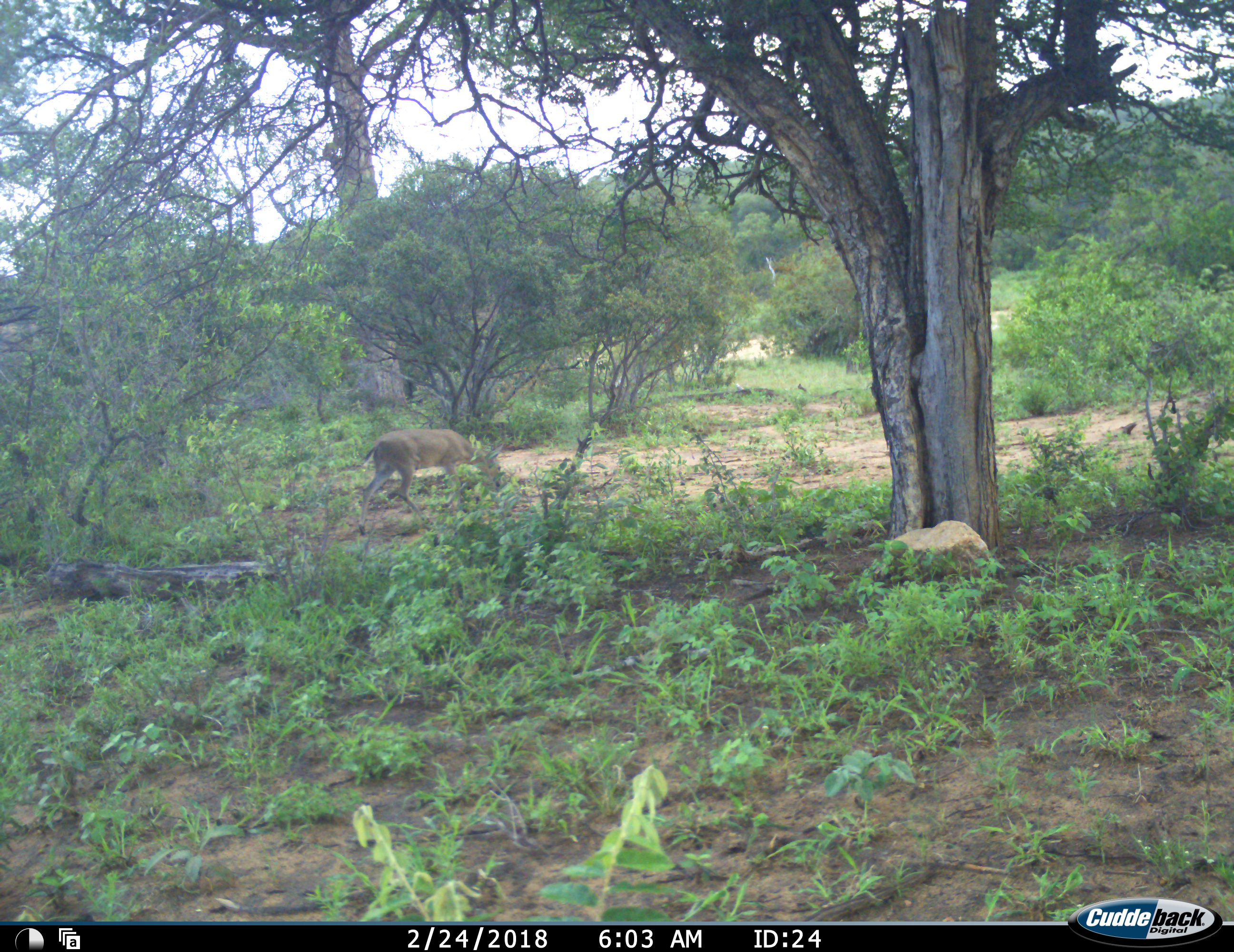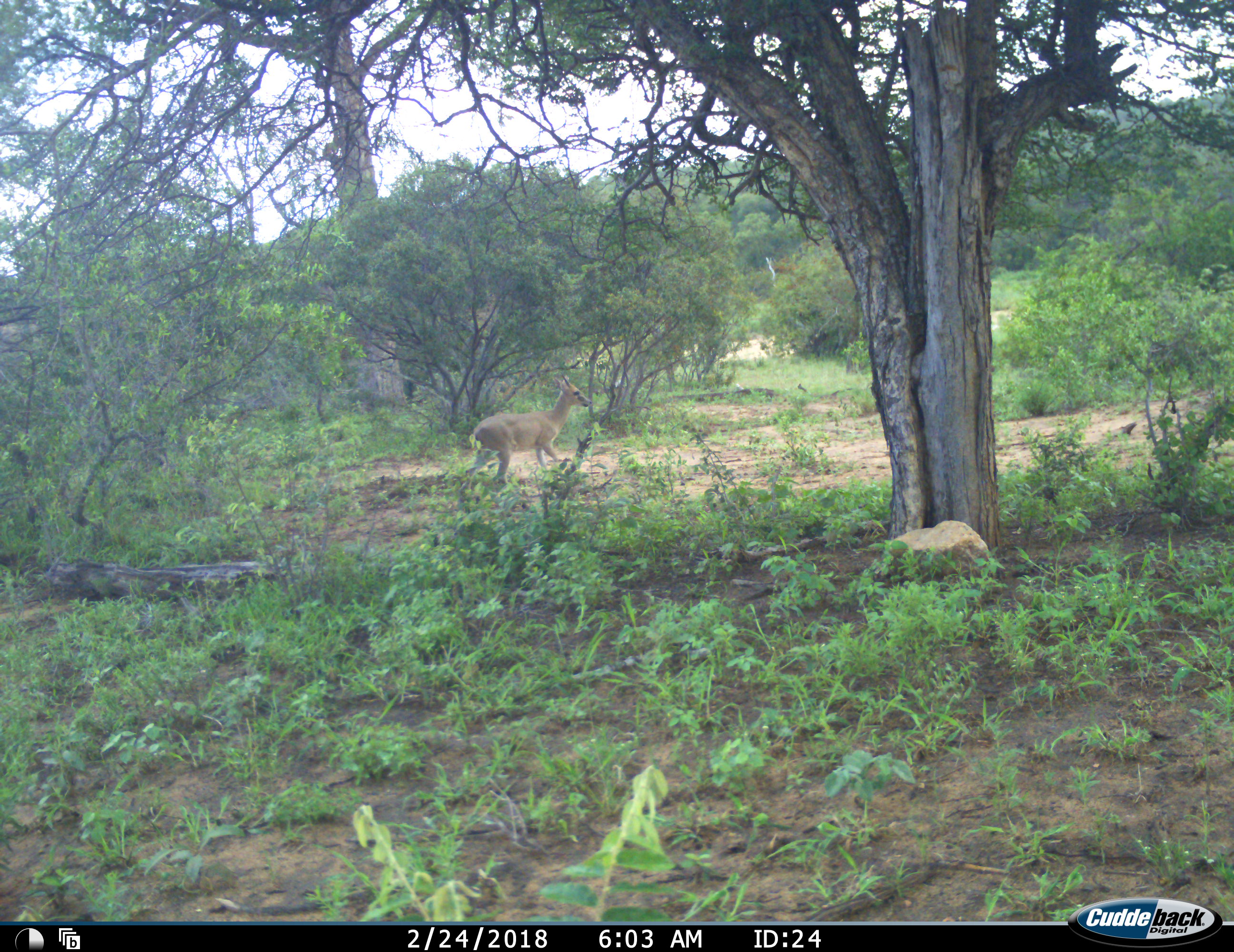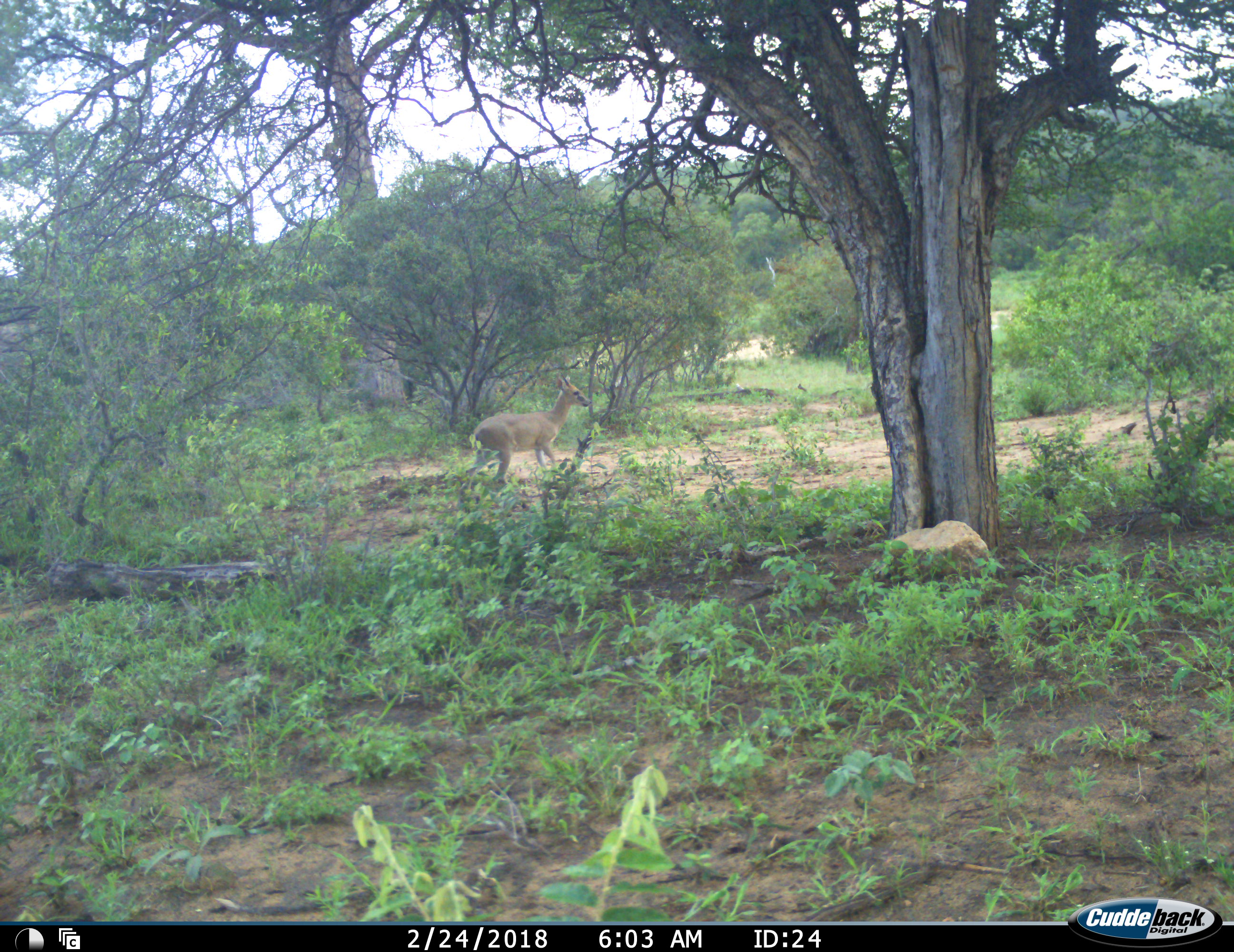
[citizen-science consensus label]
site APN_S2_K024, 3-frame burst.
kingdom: Animalia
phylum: Chordata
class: Mammalia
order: Artiodactyla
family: Bovidae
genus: Sylvicapra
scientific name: Sylvicapra grimmia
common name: common duiker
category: duikercommongrey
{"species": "duikercommongrey (common duiker) (Sylvicapra grimmia)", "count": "1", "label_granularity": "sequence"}